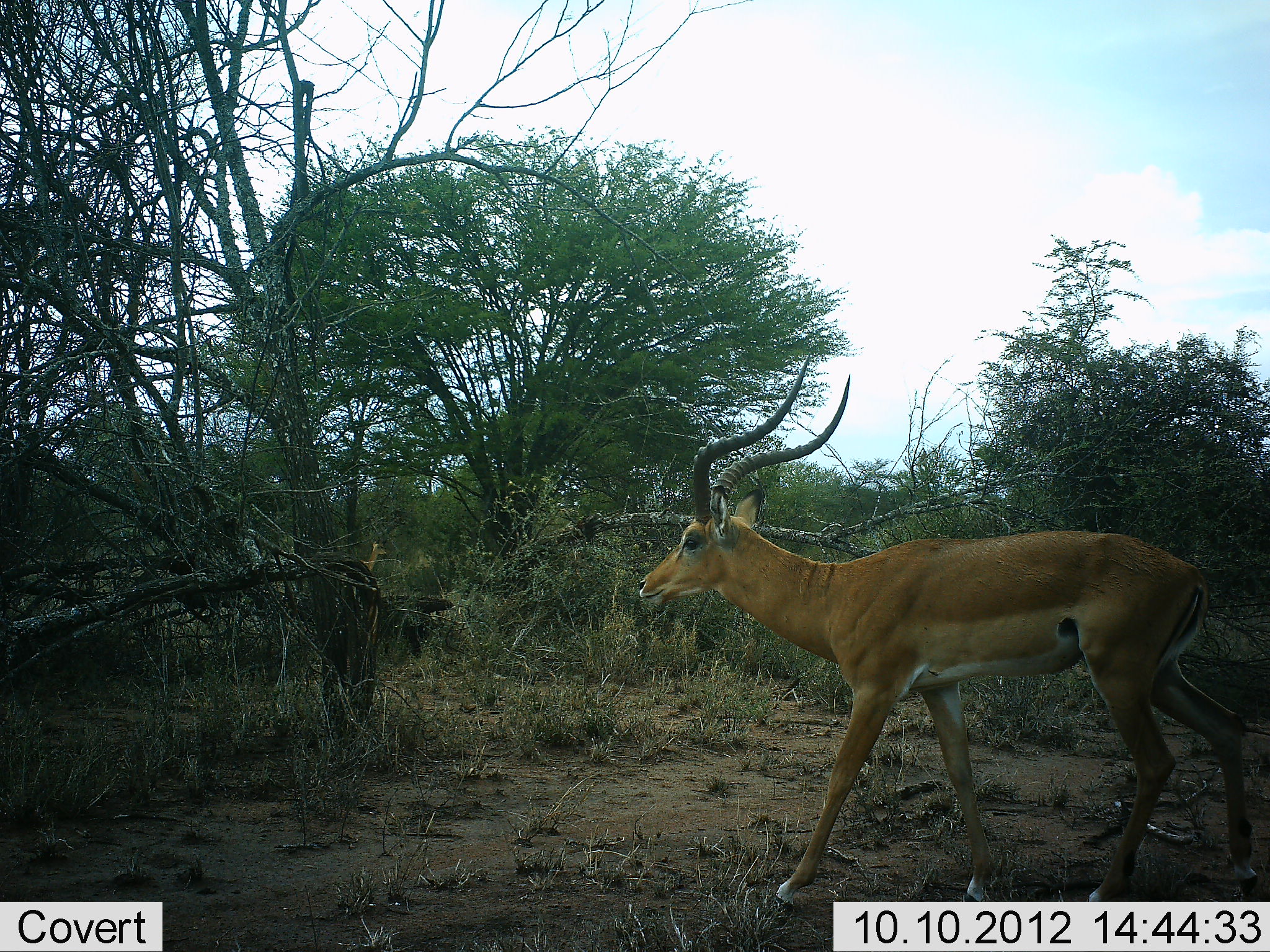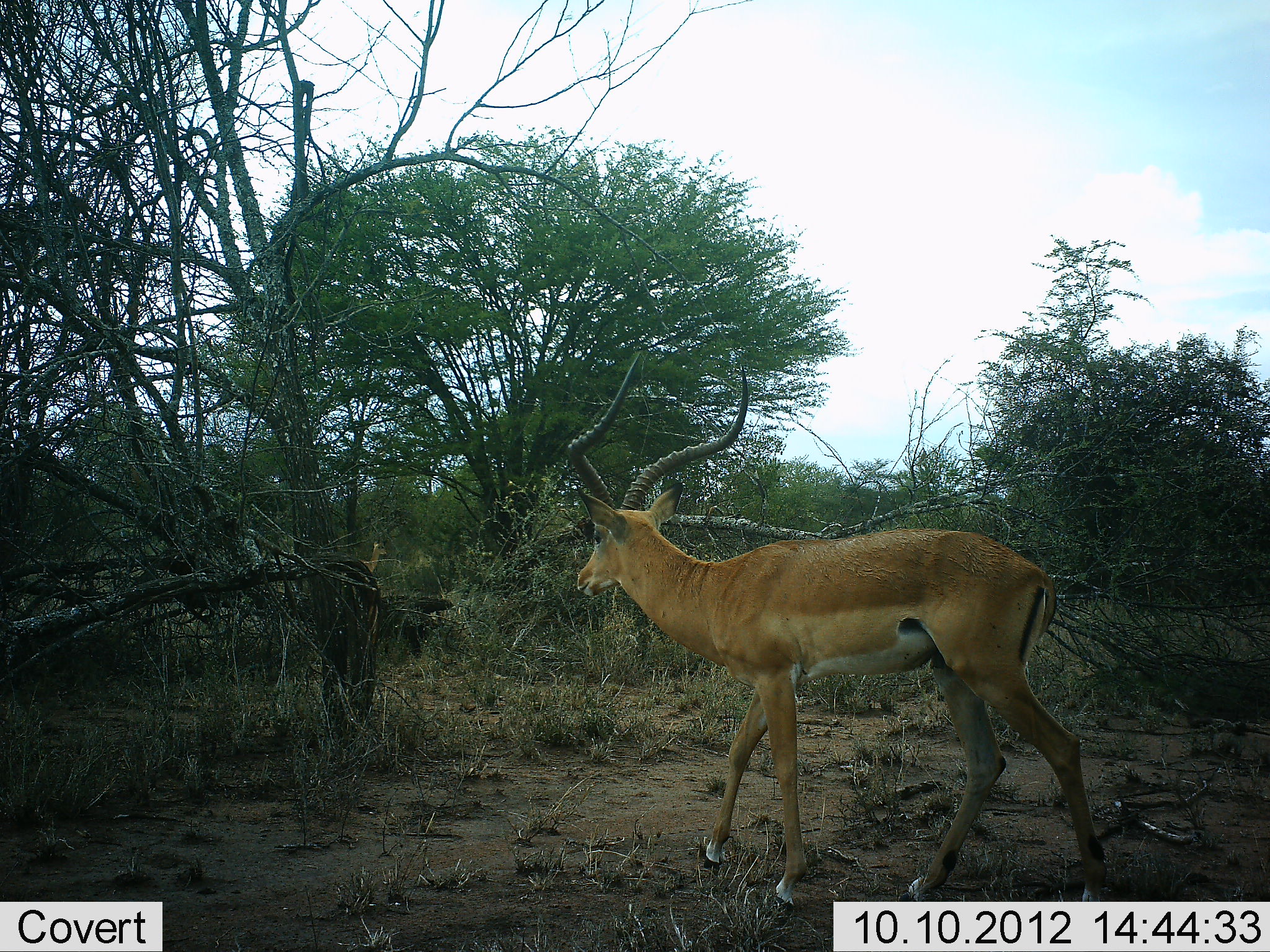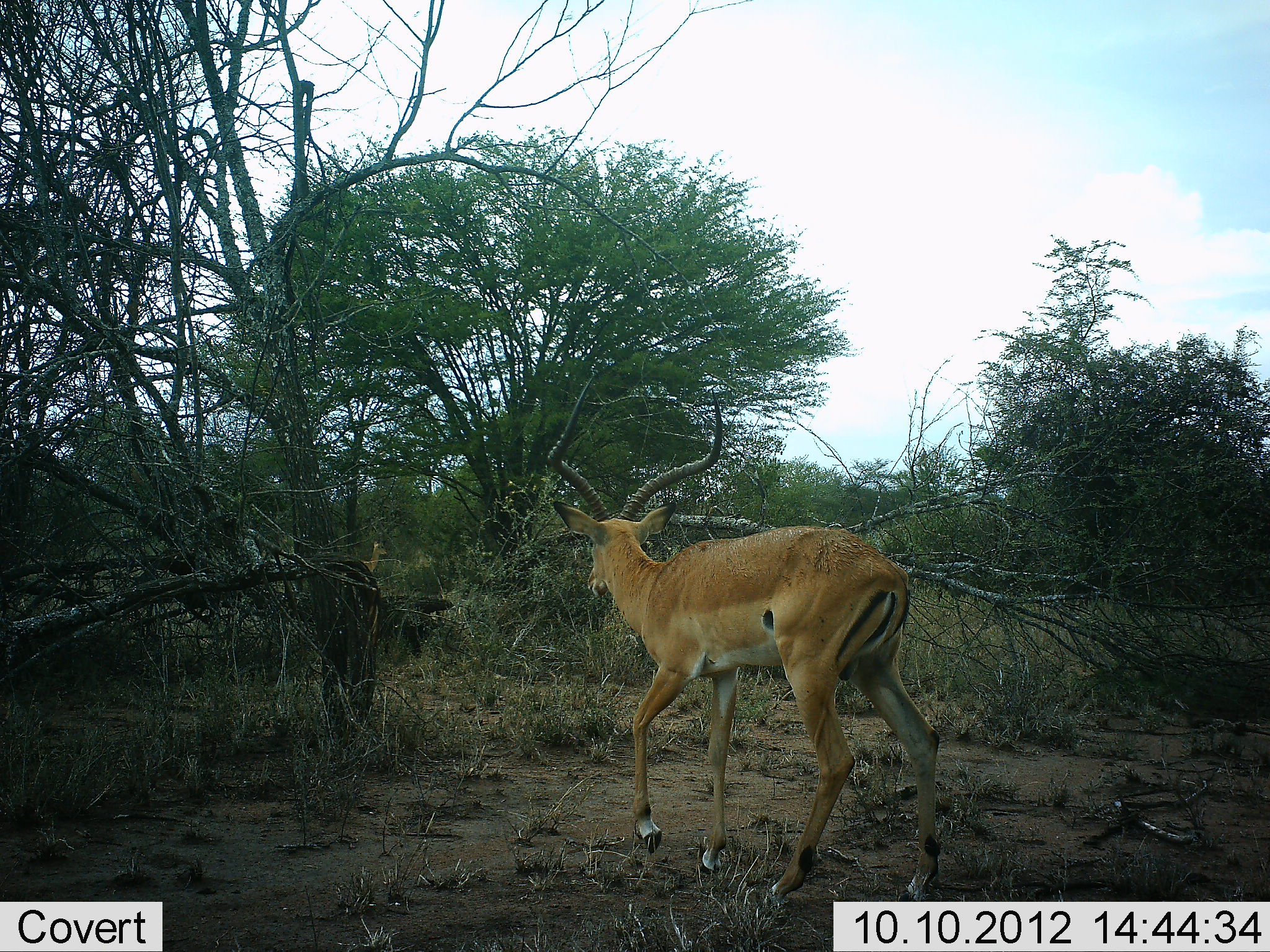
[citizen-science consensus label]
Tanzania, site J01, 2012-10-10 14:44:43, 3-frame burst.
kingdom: Animalia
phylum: Chordata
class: Mammalia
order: Artiodactyla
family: Bovidae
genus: Aepyceros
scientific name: Aepyceros melampus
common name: impala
Impala (Aepyceros melampus), count 1. Behavior (volunteer vote fractions): standing 20%, resting 0%, moving 90%, interacting 0%. Young present (vote fraction): 0%. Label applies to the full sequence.